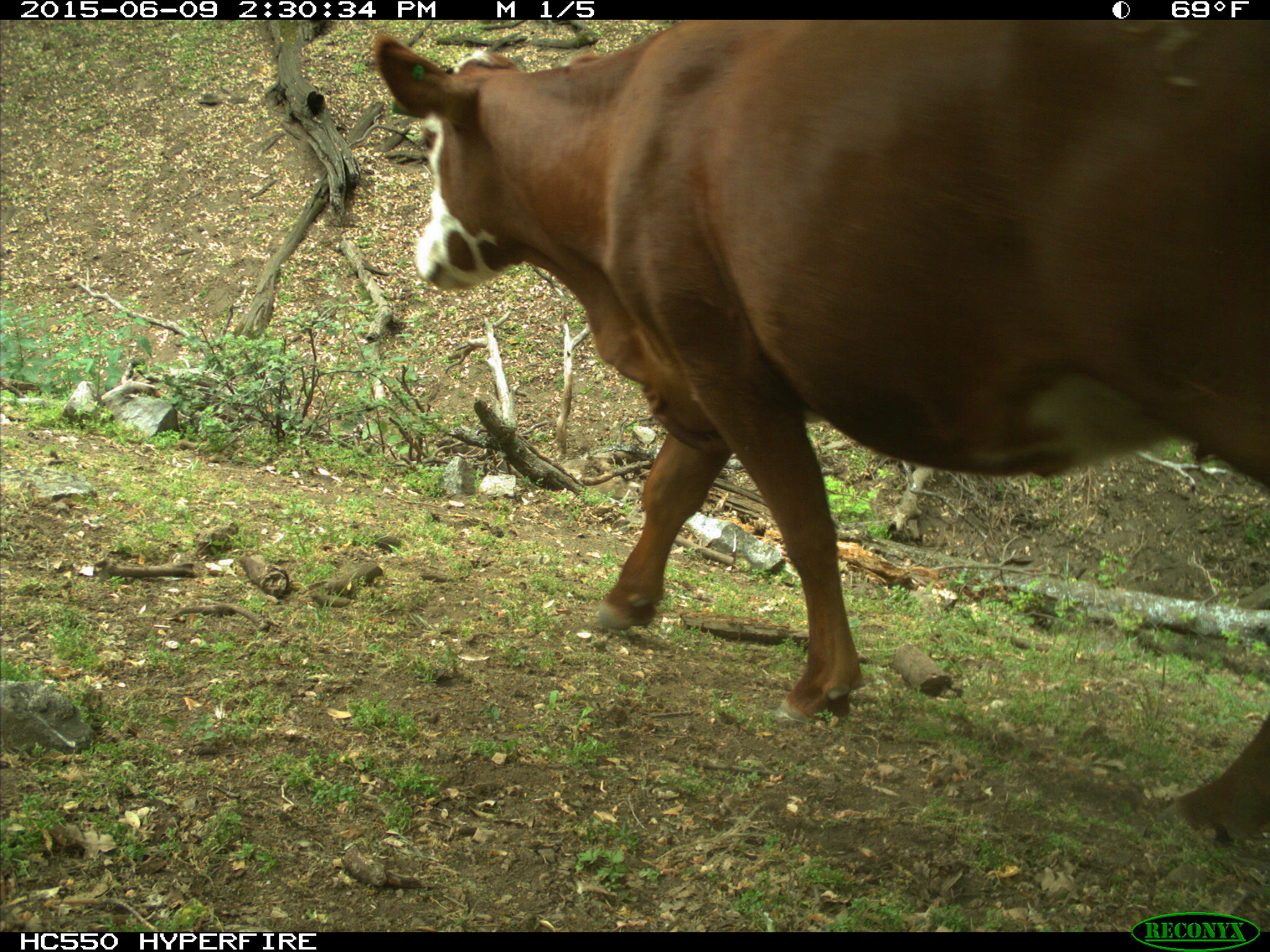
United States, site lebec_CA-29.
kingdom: Animalia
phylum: Chordata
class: Mammalia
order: Artiodactyla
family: Bovidae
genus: Bos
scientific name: Bos taurus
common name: domestic cow